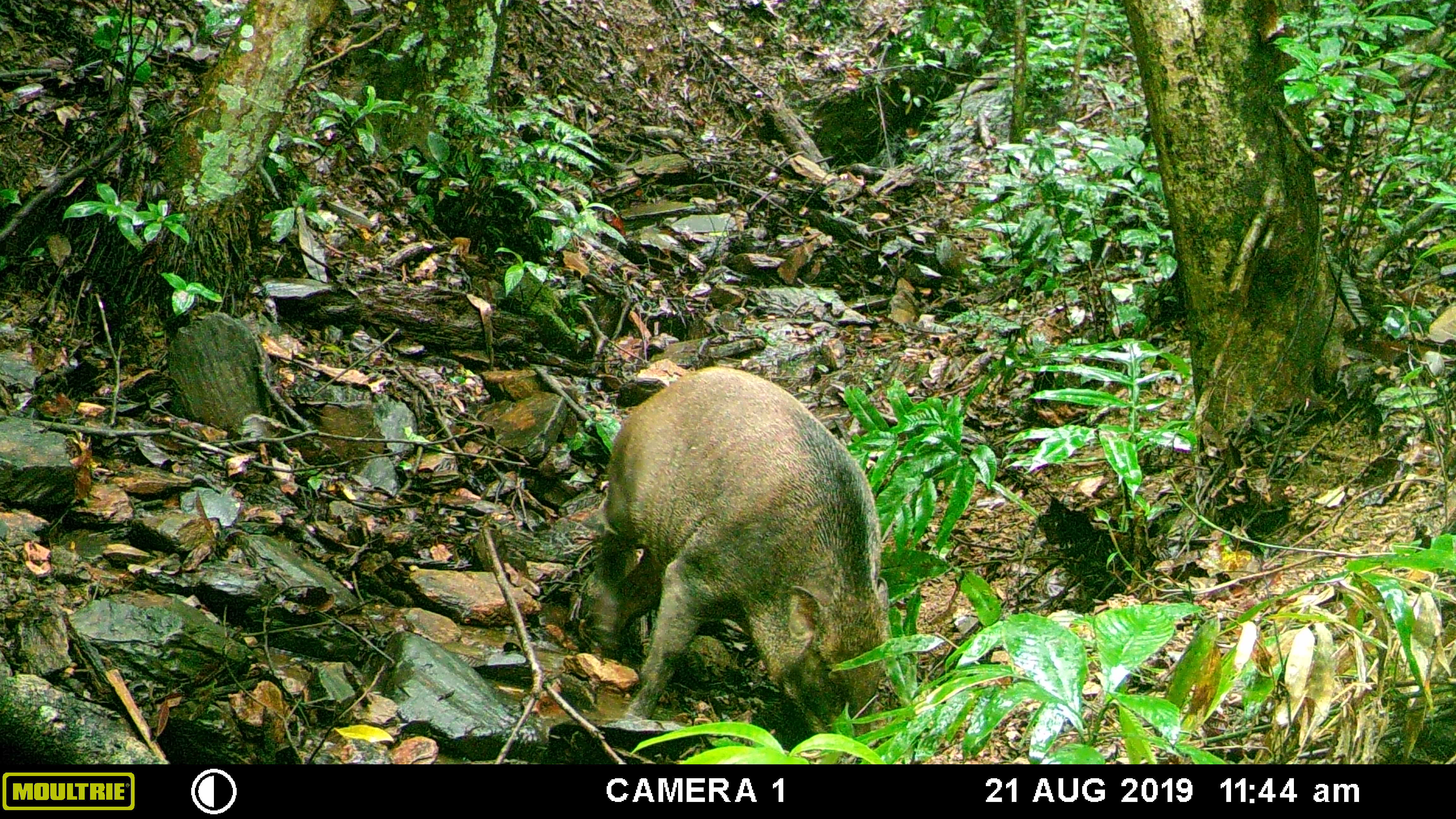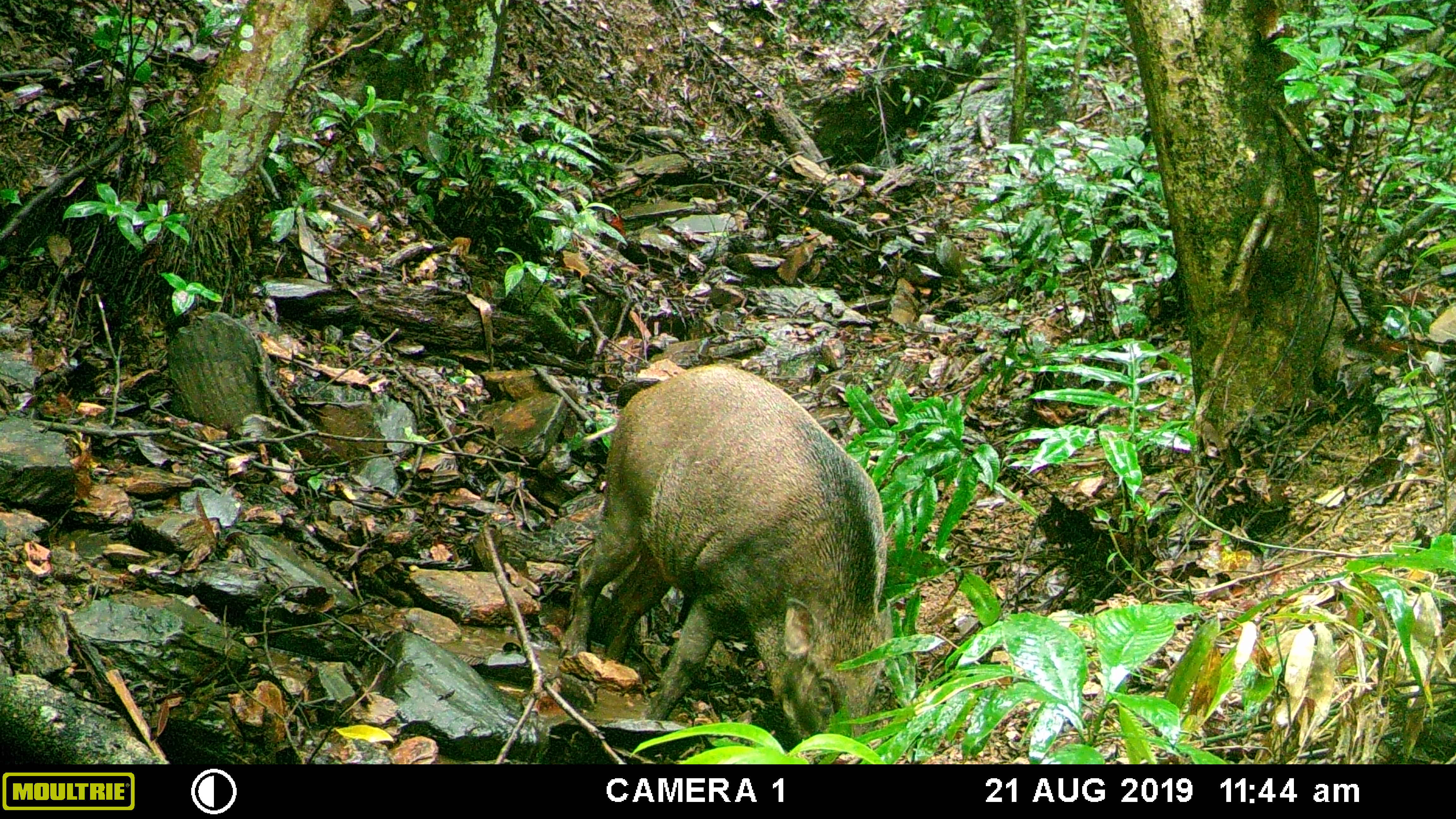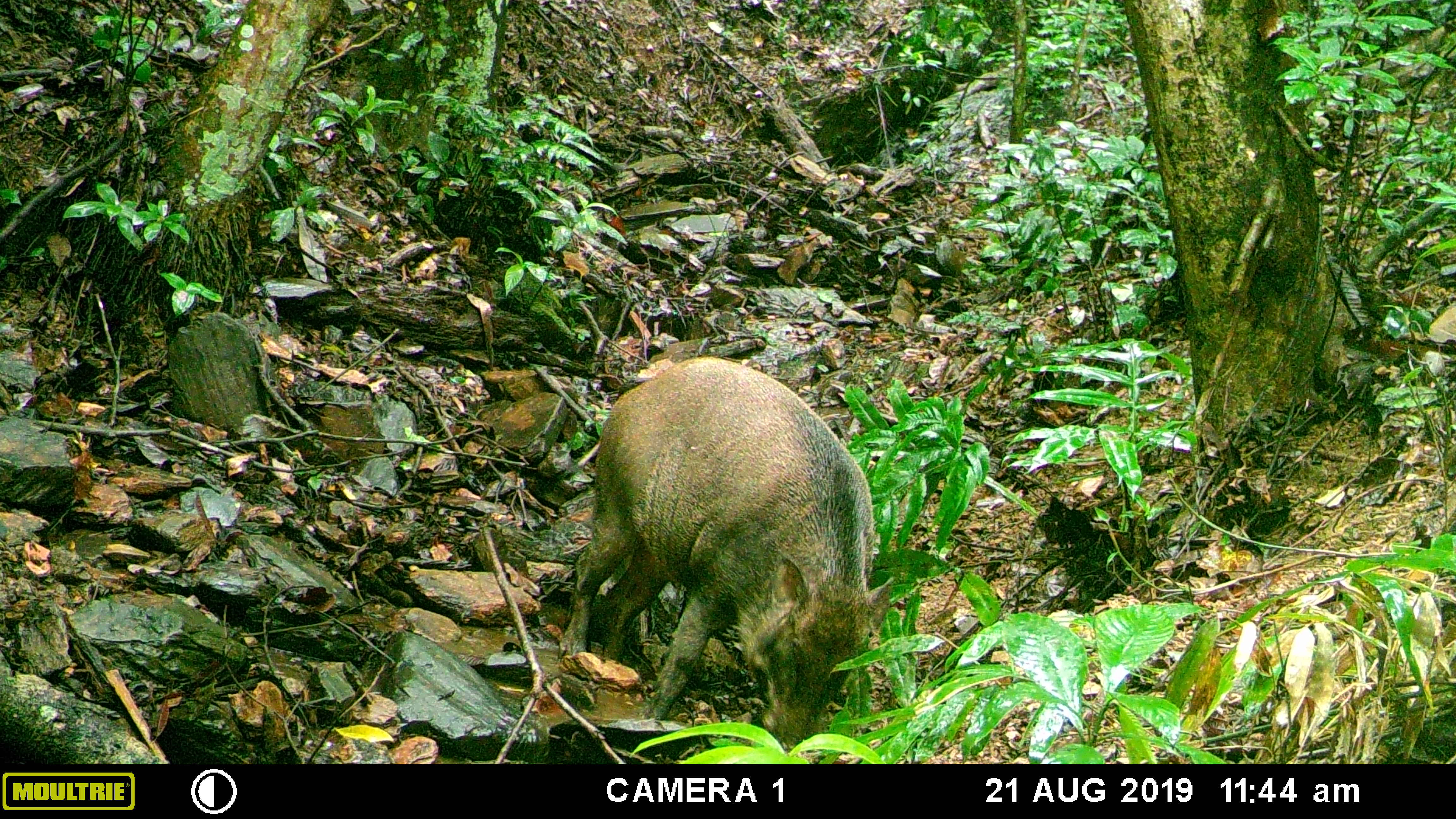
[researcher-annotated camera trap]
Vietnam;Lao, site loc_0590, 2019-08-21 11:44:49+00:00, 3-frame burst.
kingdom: Animalia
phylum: Chordata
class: Mammalia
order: Artiodactyla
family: Suidae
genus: Sus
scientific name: Sus scrofa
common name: eurasian wild pig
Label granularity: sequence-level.